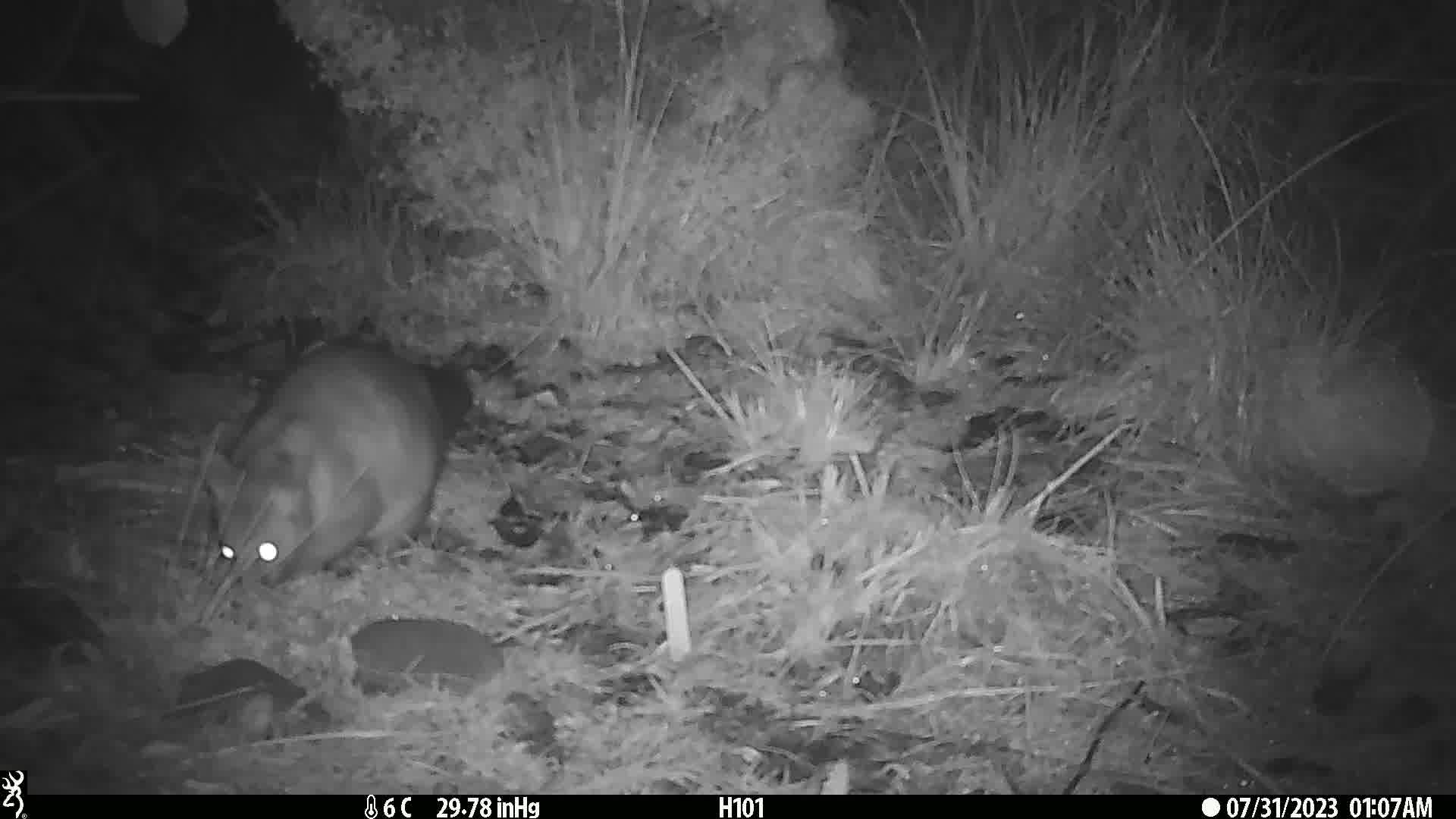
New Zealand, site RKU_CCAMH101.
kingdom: Animalia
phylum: Chordata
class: Mammalia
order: Diprotodontia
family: Phalangeridae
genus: Trichosurus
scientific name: Trichosurus vulpecula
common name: common brushtail possum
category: possum